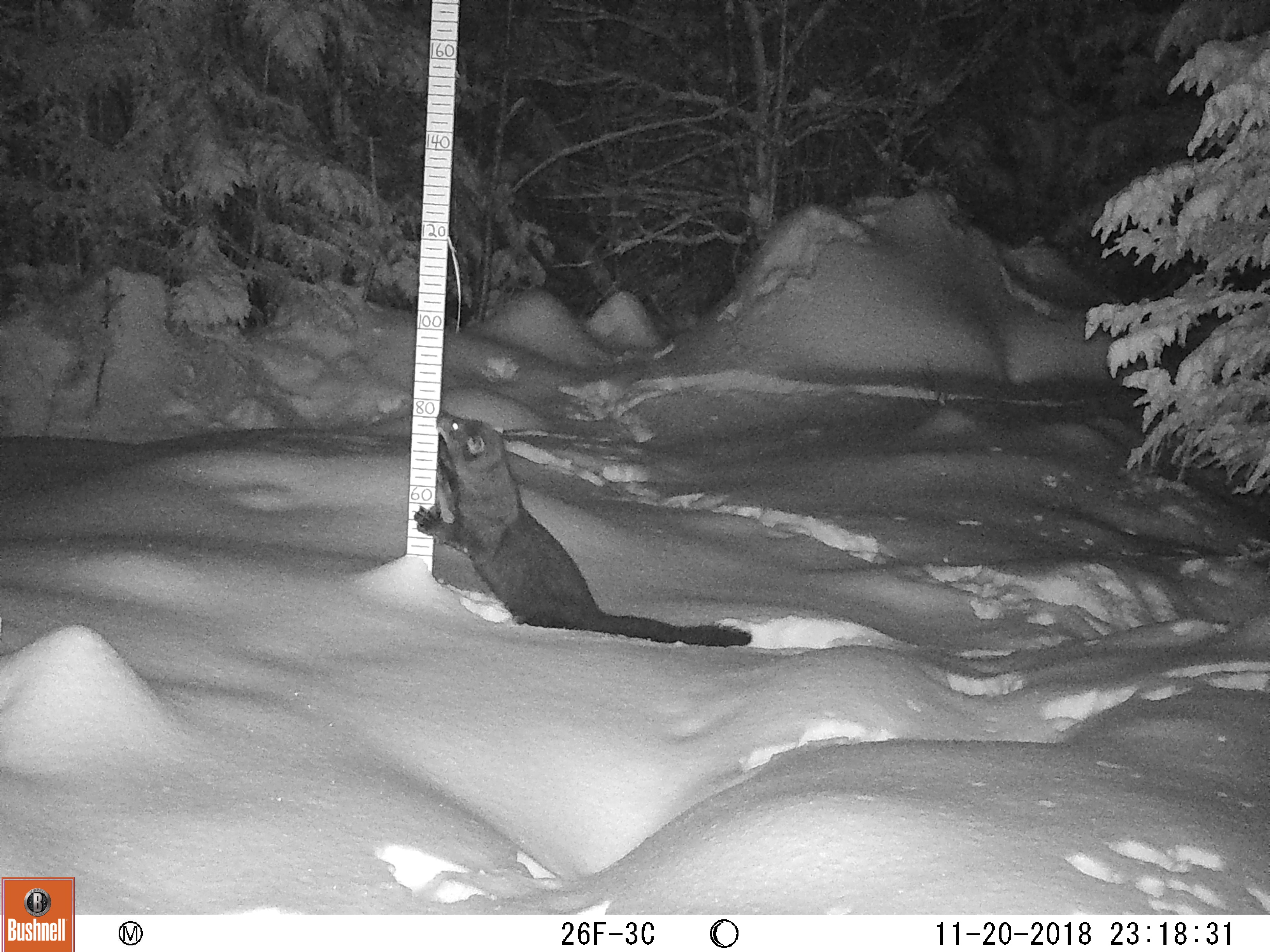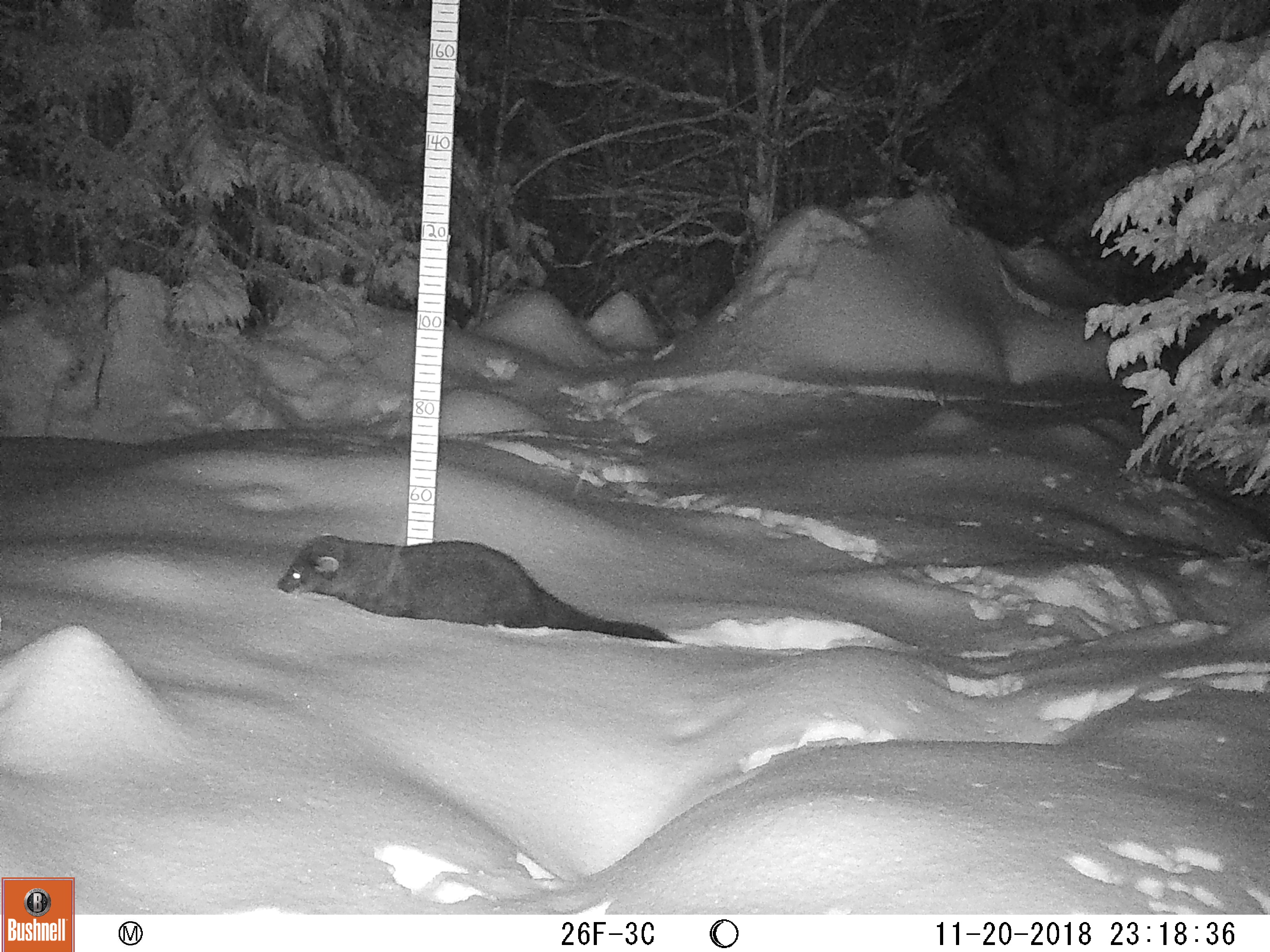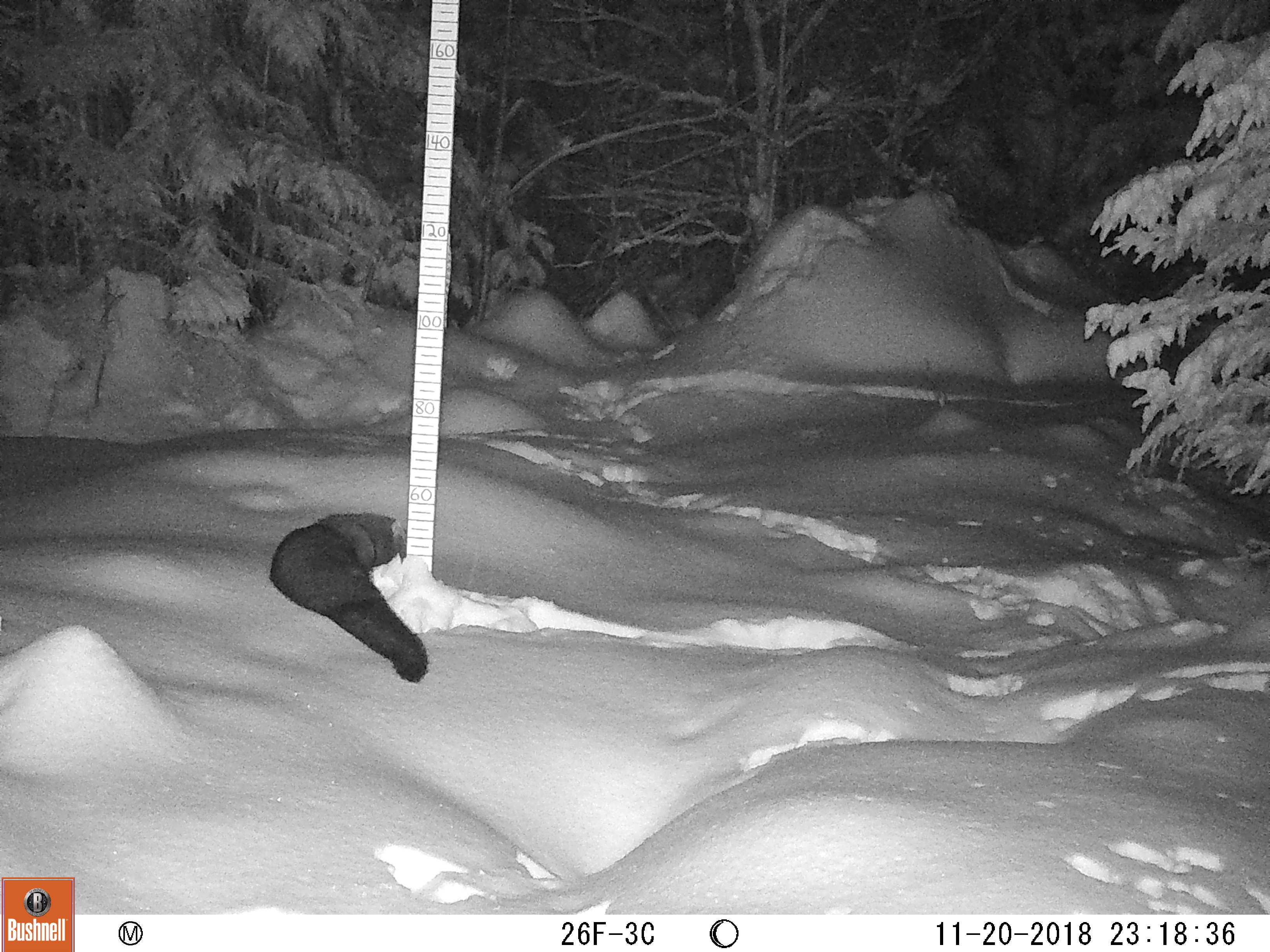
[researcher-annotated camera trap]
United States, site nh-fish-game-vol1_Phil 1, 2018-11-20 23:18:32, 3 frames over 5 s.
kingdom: Animalia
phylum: Chordata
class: Mammalia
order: Carnivora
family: Mustelidae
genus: Pekania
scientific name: Pekania pennanti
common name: fisher